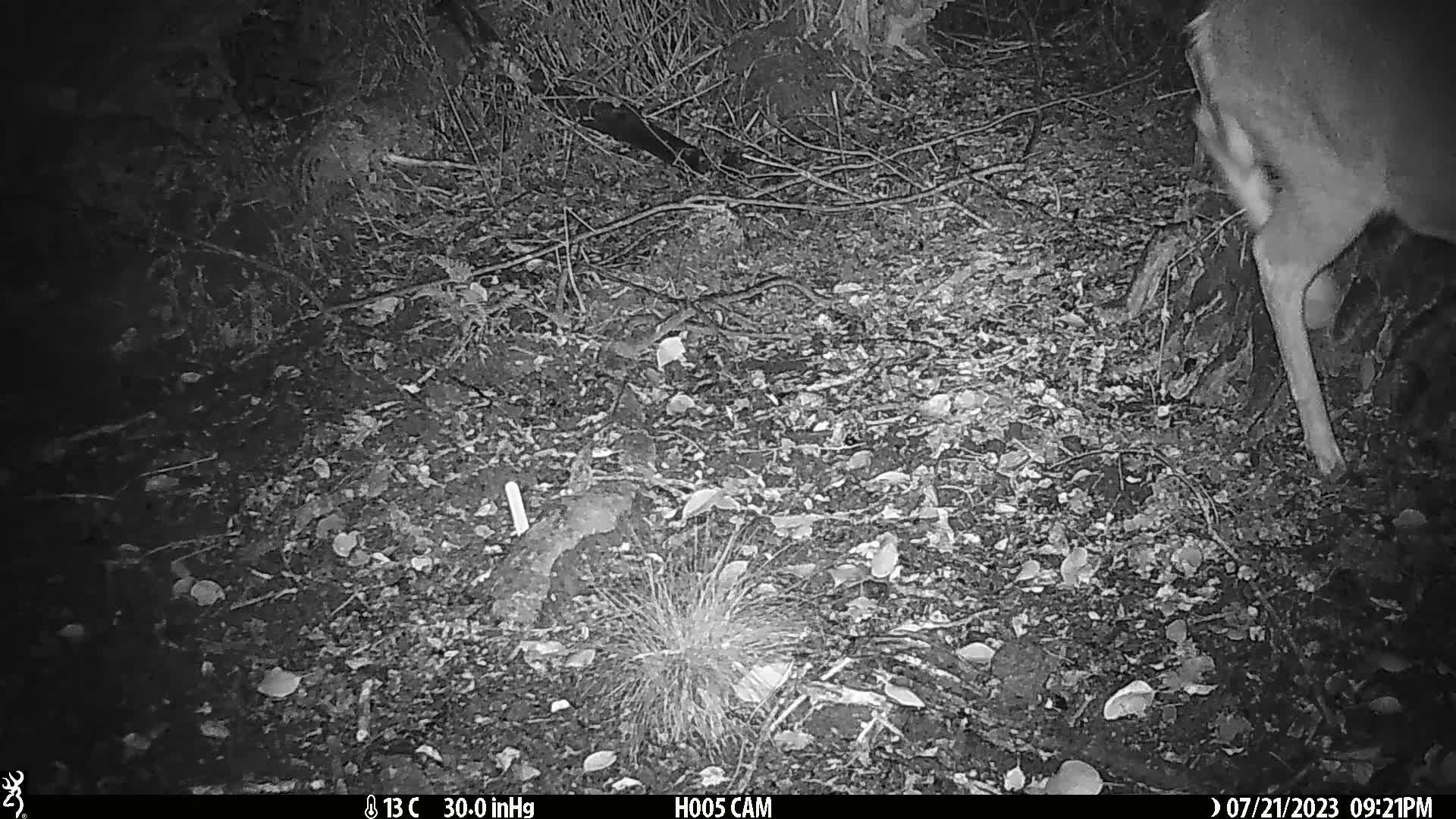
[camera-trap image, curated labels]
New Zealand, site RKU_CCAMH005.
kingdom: Animalia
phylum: Chordata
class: Mammalia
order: Artiodactyla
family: Cervidae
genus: Odocoileus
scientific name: Odocoileus virginianus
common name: white-tailed deer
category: white tailed deer